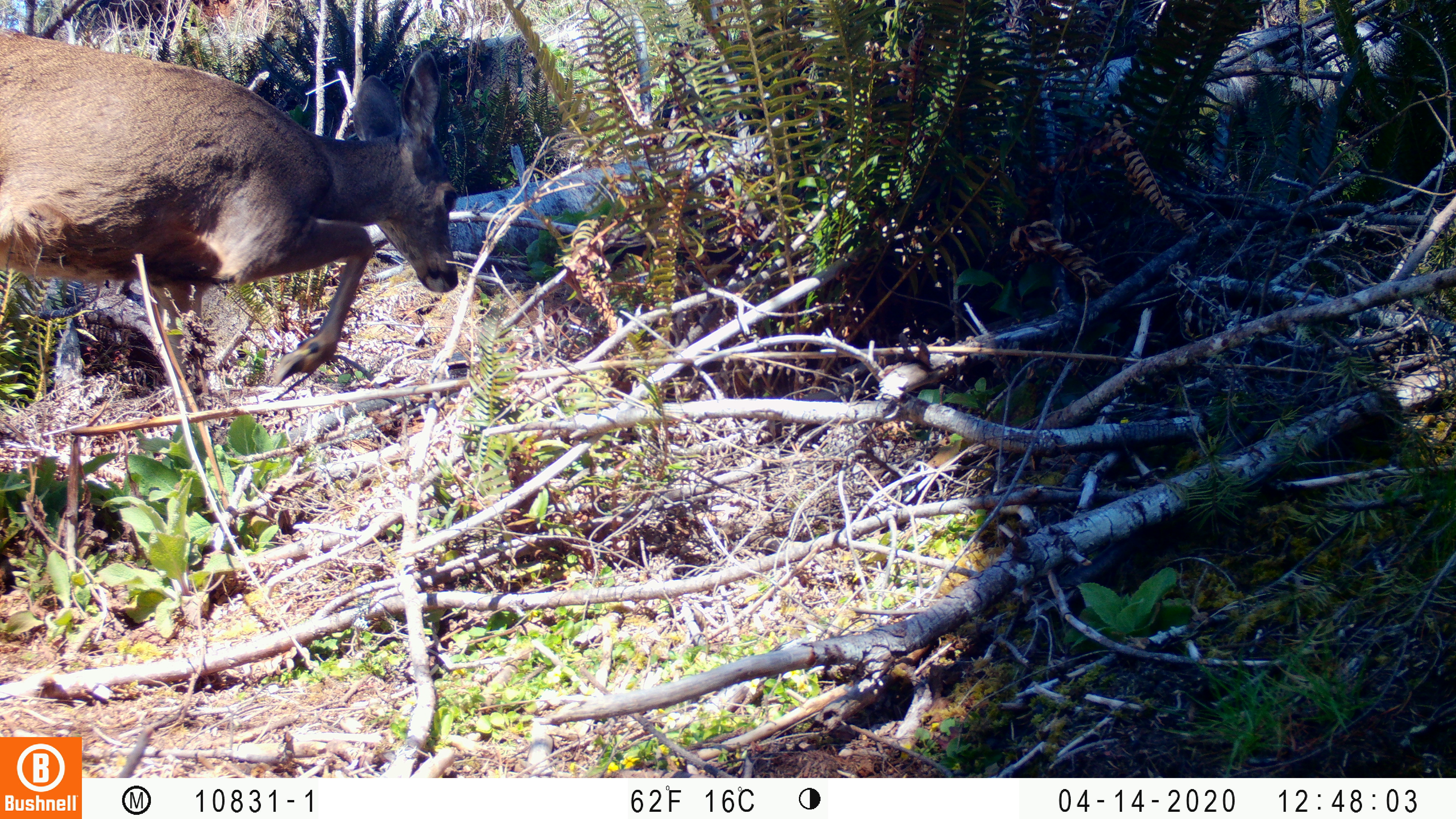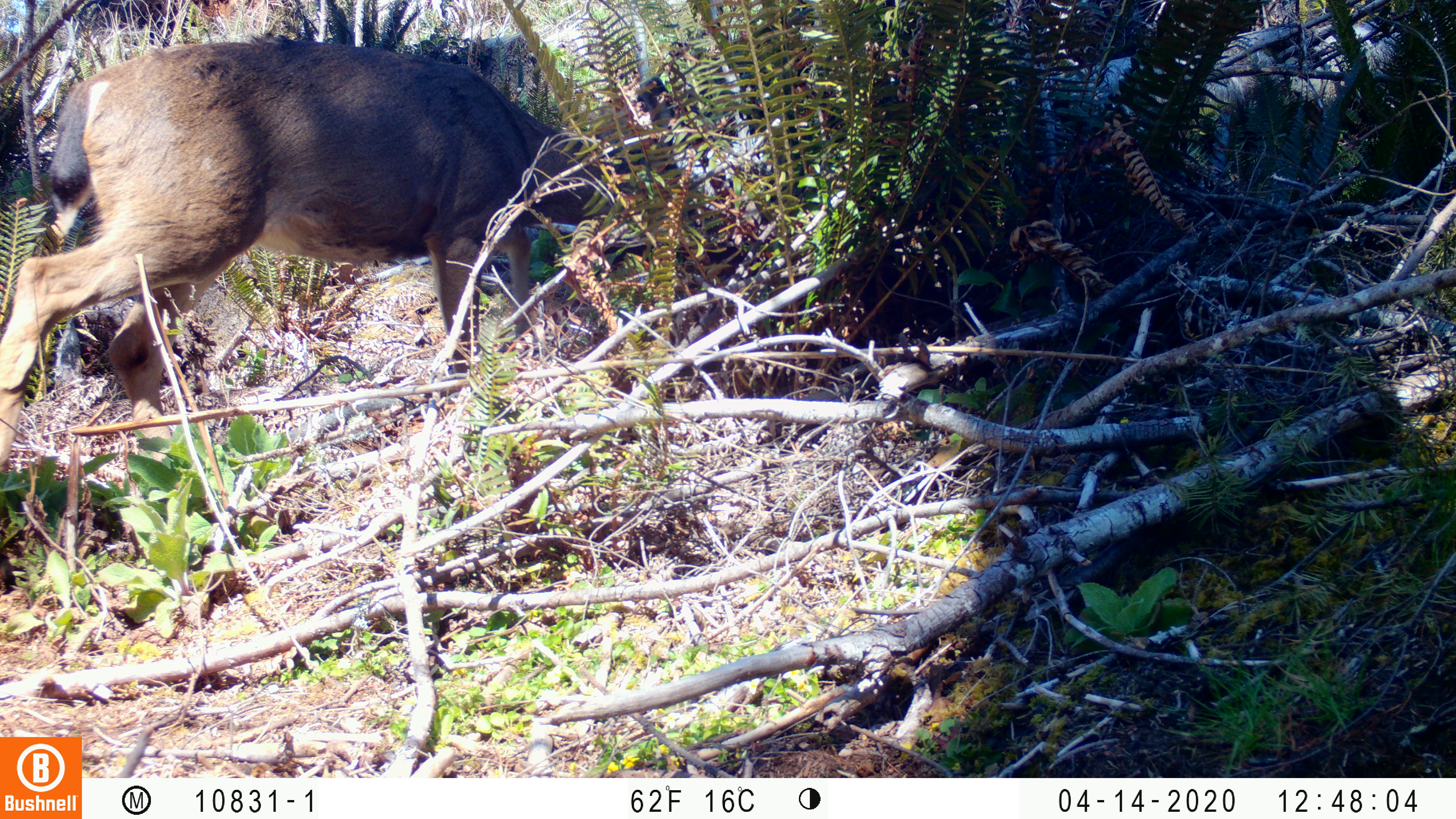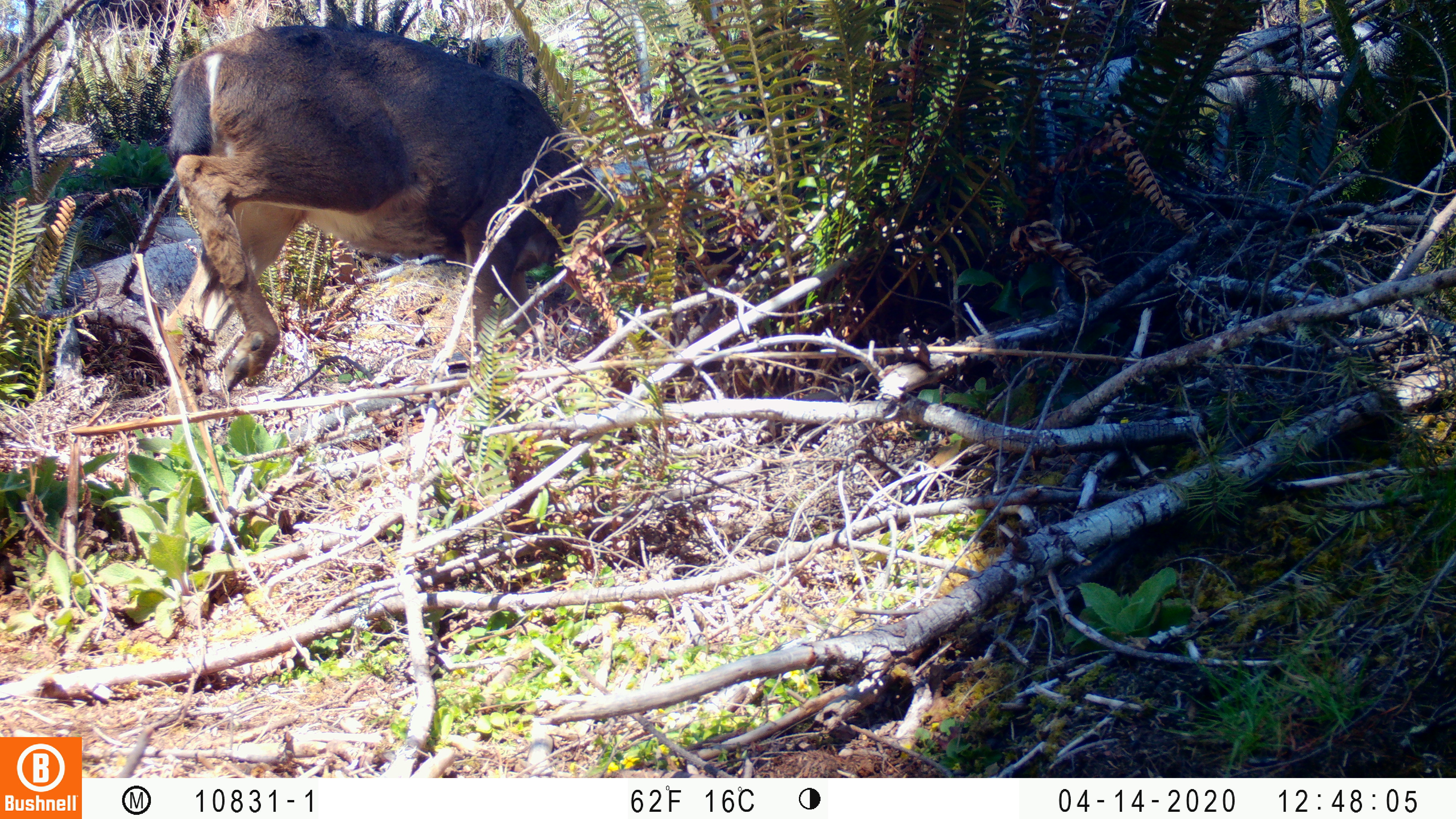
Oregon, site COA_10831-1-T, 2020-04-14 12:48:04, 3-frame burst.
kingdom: Animalia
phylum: Chordata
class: Mammalia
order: Artiodactyla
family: Cervidae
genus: Odocoileus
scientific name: Odocoileus hemionus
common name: black-tailed deer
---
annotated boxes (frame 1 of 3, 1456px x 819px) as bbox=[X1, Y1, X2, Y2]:
black-tailed deer: bbox=[0, 34, 486, 387]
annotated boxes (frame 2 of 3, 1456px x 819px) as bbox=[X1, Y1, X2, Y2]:
black-tailed deer: bbox=[0, 37, 599, 476]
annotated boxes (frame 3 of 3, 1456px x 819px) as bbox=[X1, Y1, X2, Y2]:
black-tailed deer: bbox=[139, 16, 596, 402]